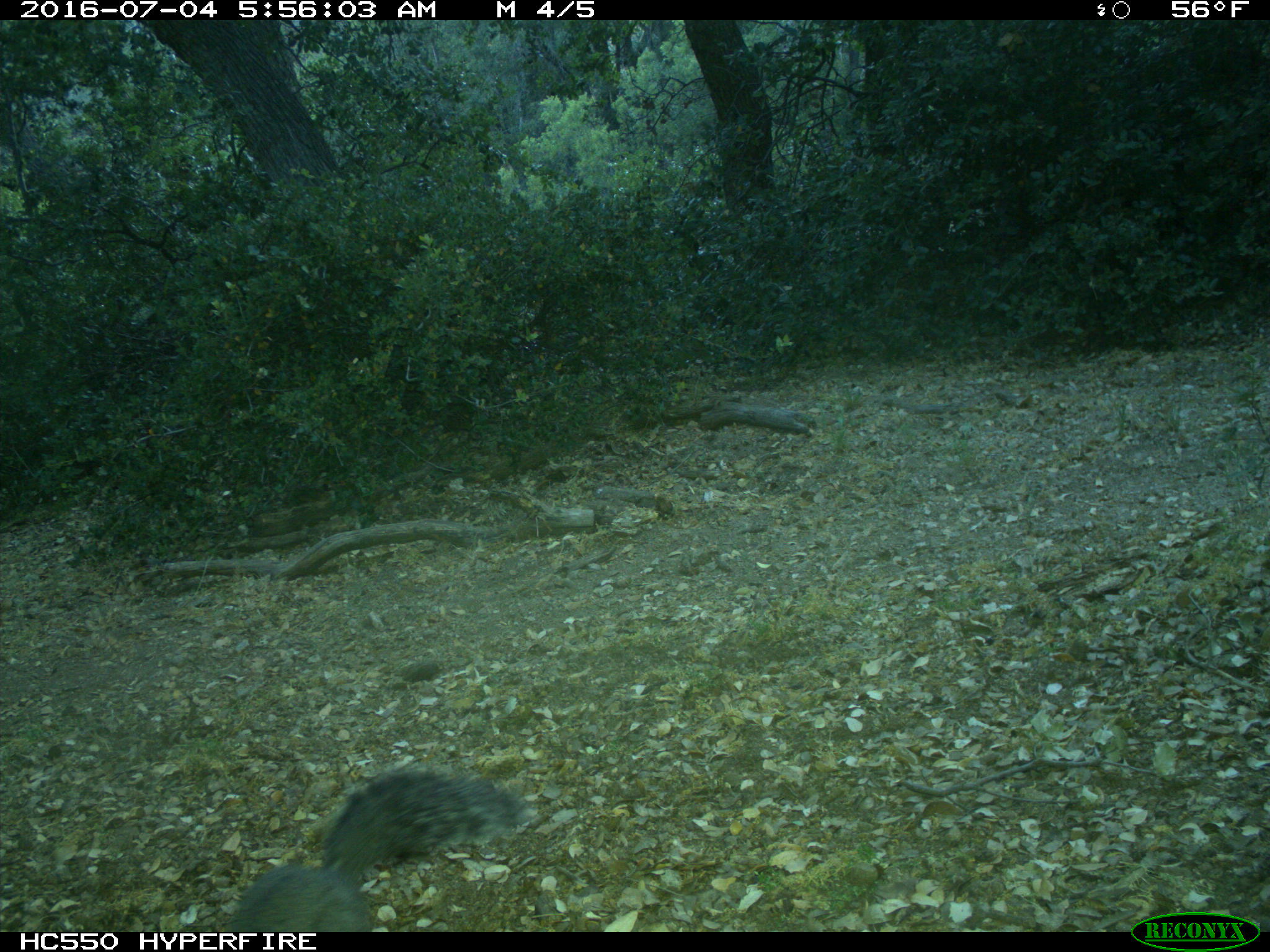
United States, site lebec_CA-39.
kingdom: Animalia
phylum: Chordata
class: Mammalia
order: Rodentia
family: Sciuridae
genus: Sciurus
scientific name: Sciurus carolinensis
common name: eastern gray squirrel